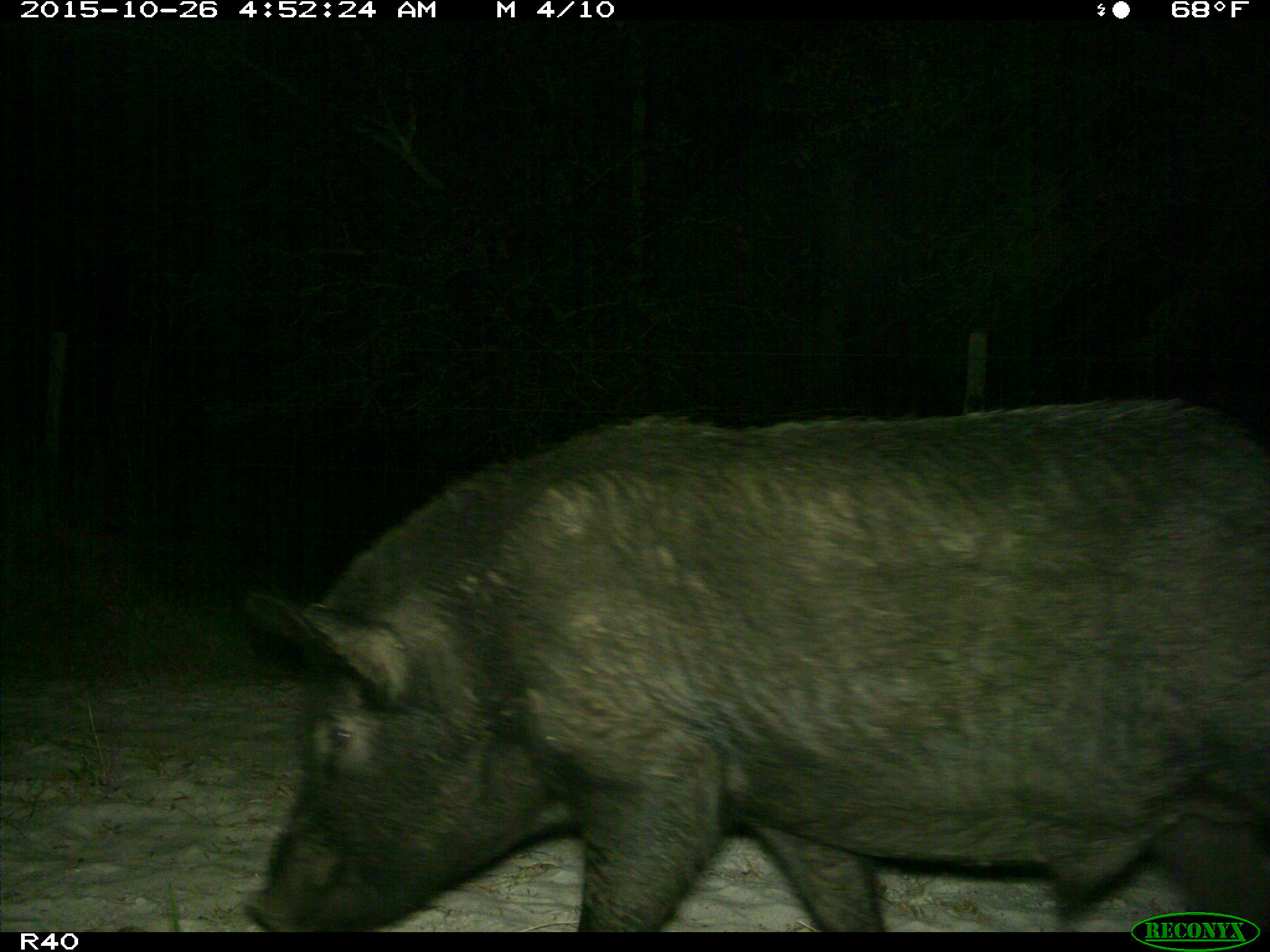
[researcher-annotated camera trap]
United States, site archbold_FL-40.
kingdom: Animalia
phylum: Chordata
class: Mammalia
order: Artiodactyla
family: Suidae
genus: Sus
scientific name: Sus scrofa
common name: wild boar